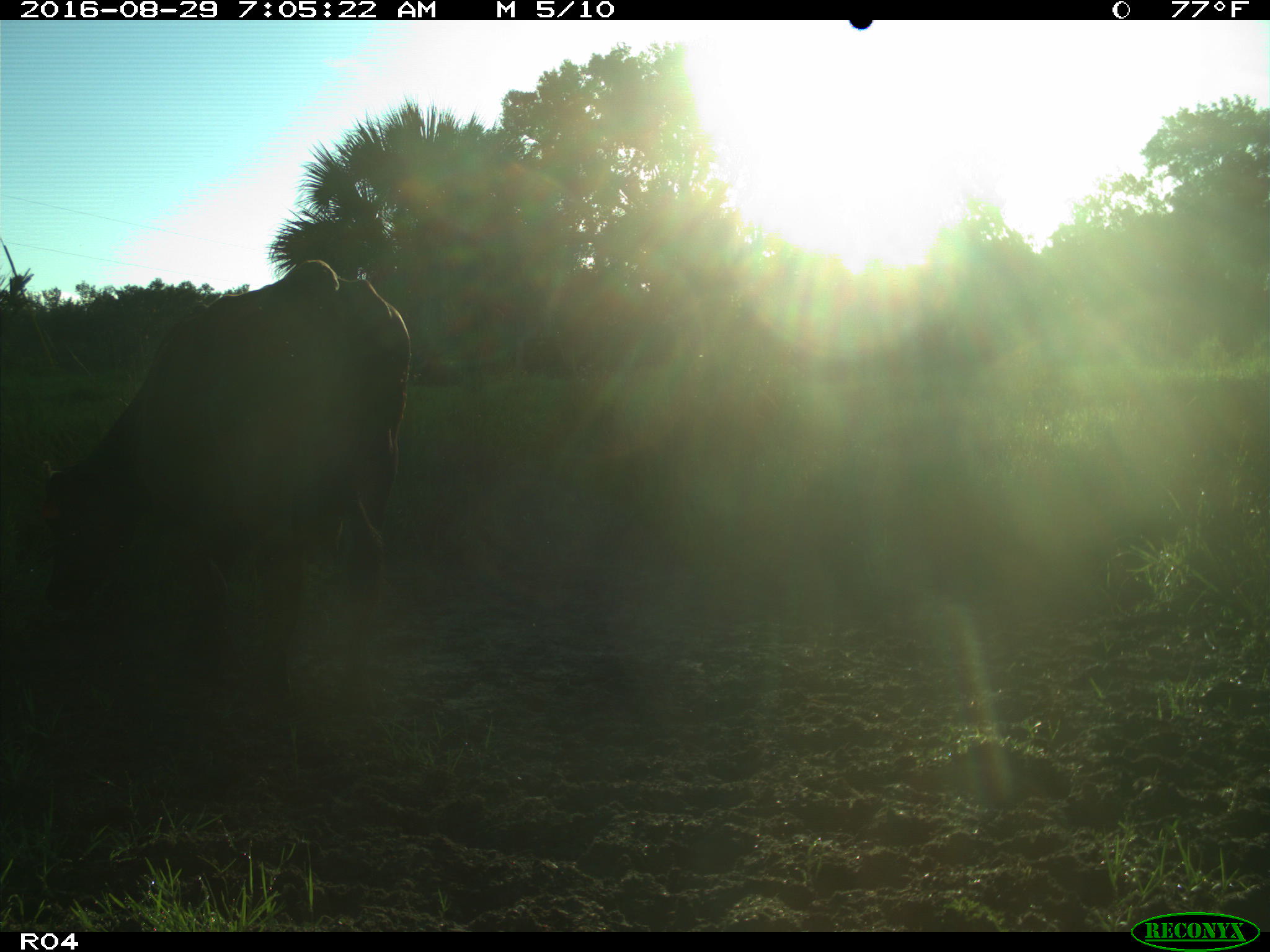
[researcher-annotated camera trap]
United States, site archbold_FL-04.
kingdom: Animalia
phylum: Chordata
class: Mammalia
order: Artiodactyla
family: Bovidae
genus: Bos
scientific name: Bos taurus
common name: domestic cow